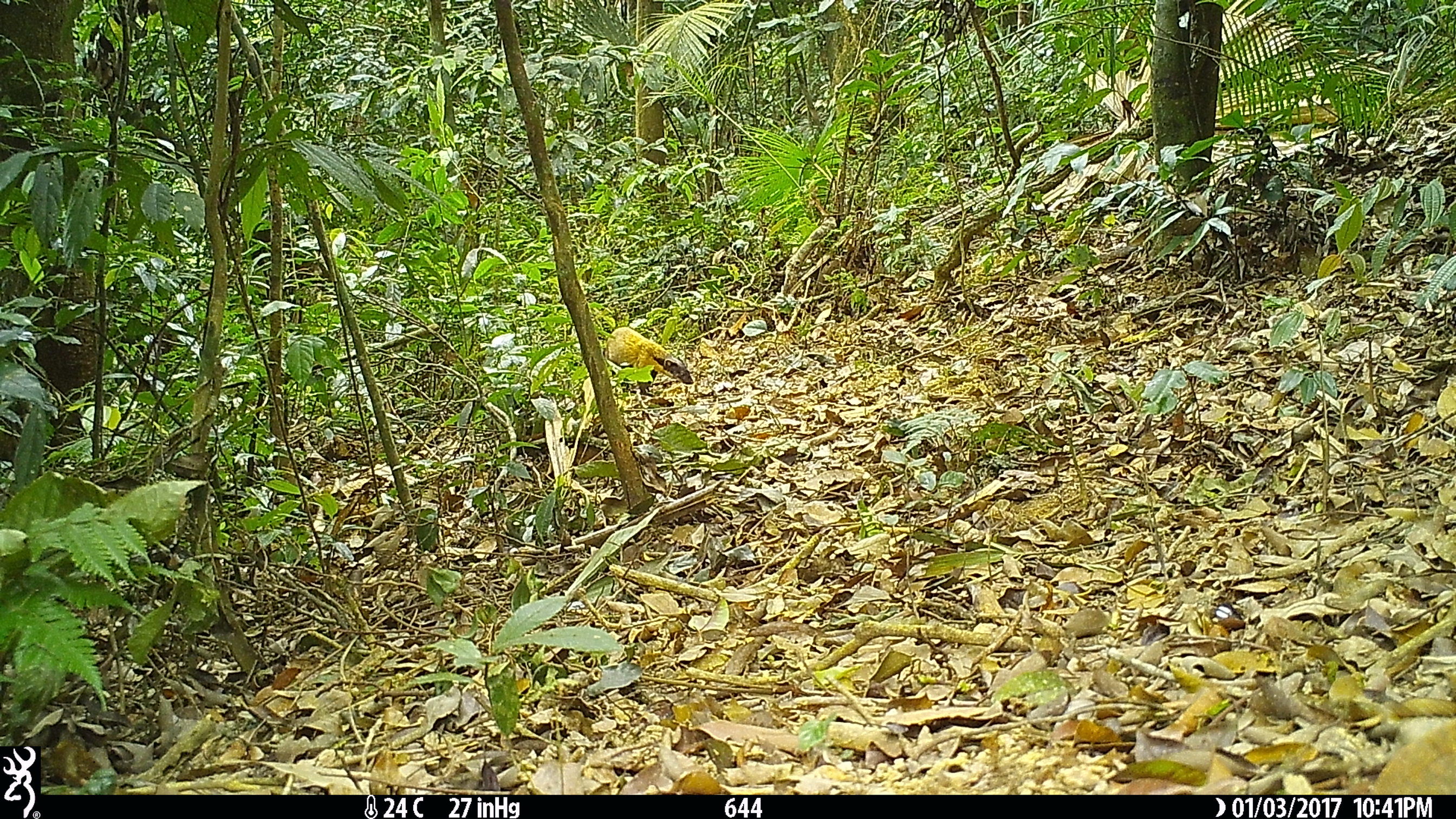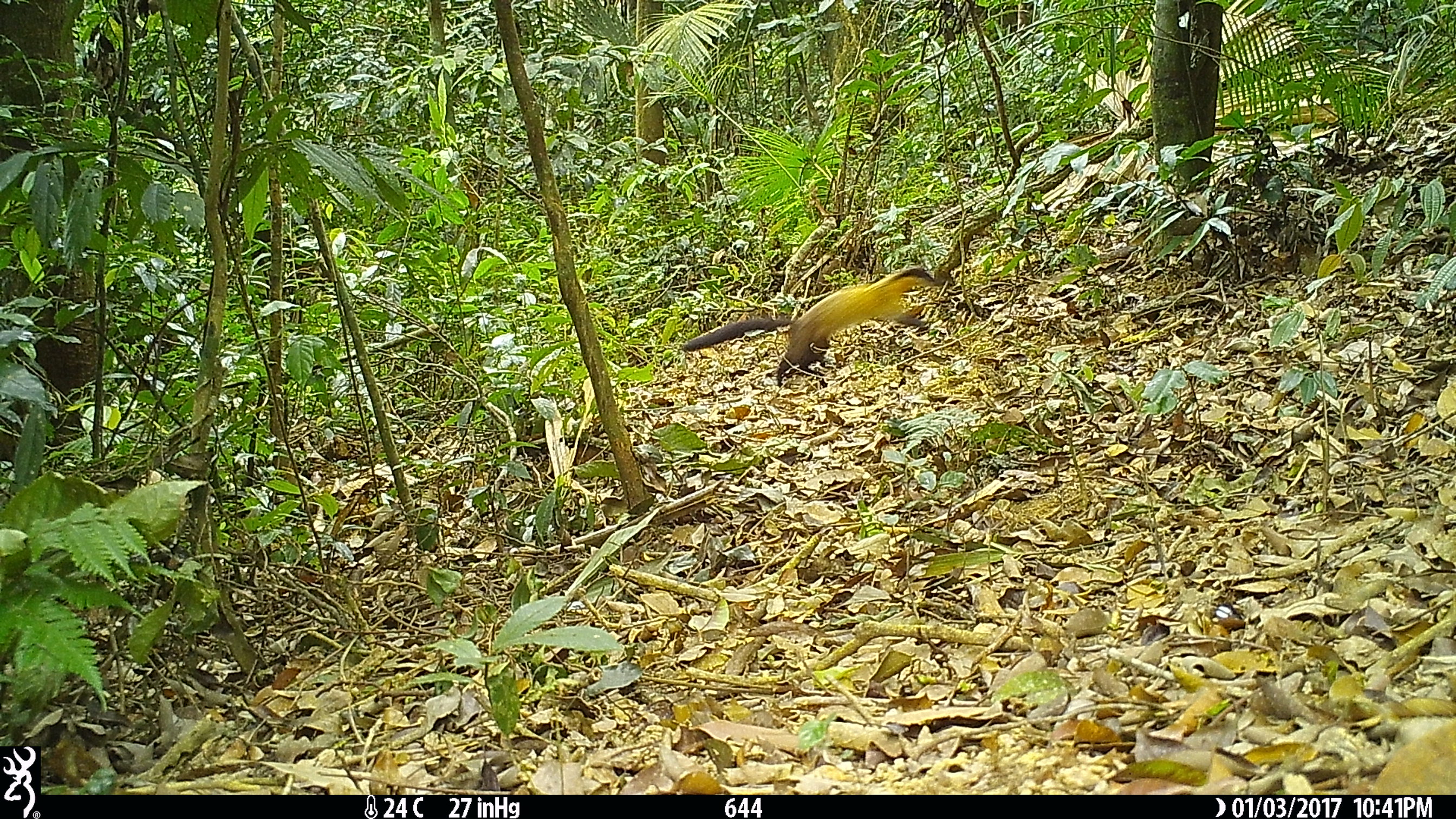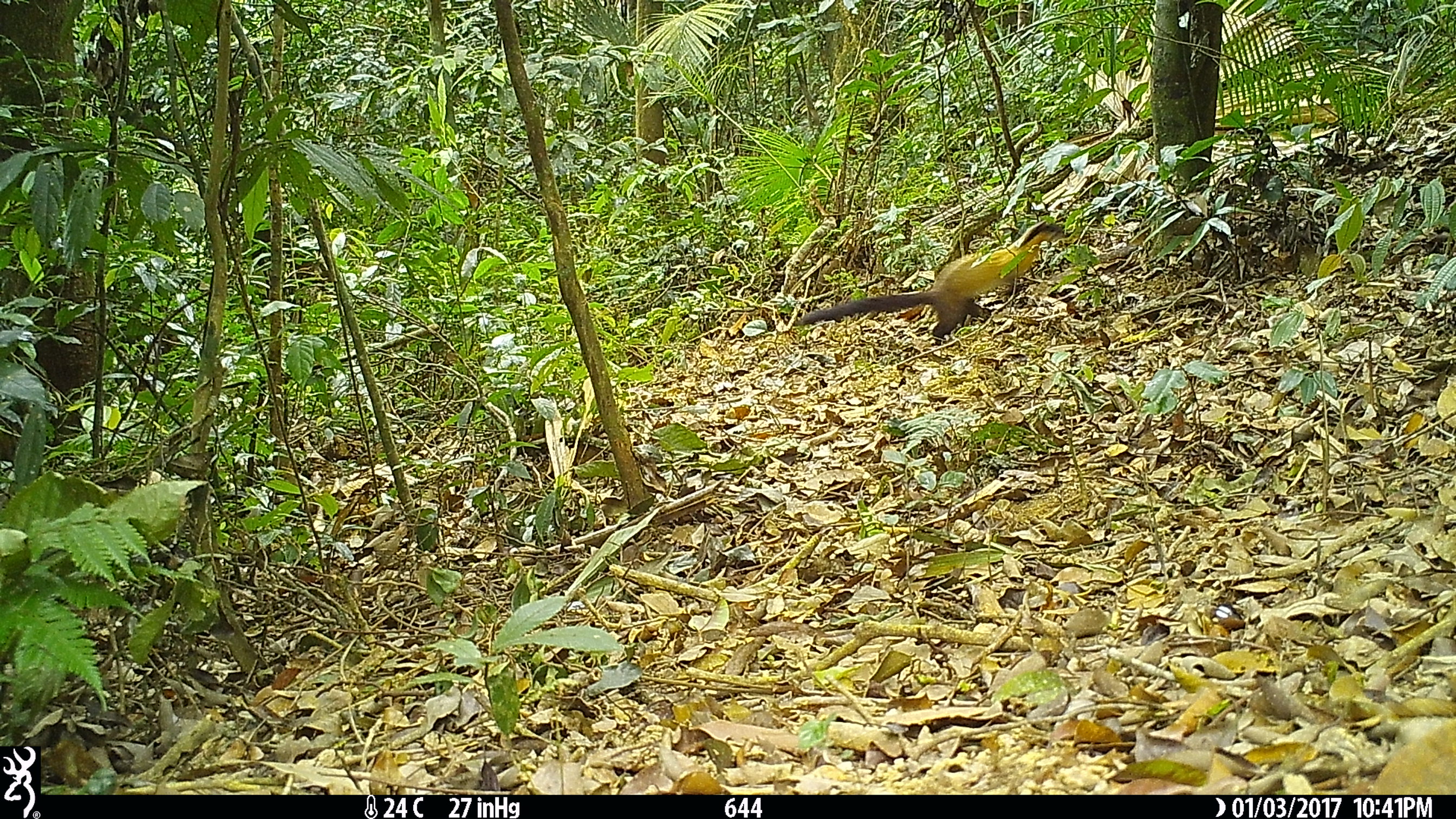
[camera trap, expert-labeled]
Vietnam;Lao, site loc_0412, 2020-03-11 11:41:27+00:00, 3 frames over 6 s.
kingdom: Animalia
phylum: Chordata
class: Mammalia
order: Carnivora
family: Mustelidae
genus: Martes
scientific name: Martes flavigula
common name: yellow-throated marten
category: yellow throated marten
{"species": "yellow throated marten (yellow-throated marten) (Martes flavigula)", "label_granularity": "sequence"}